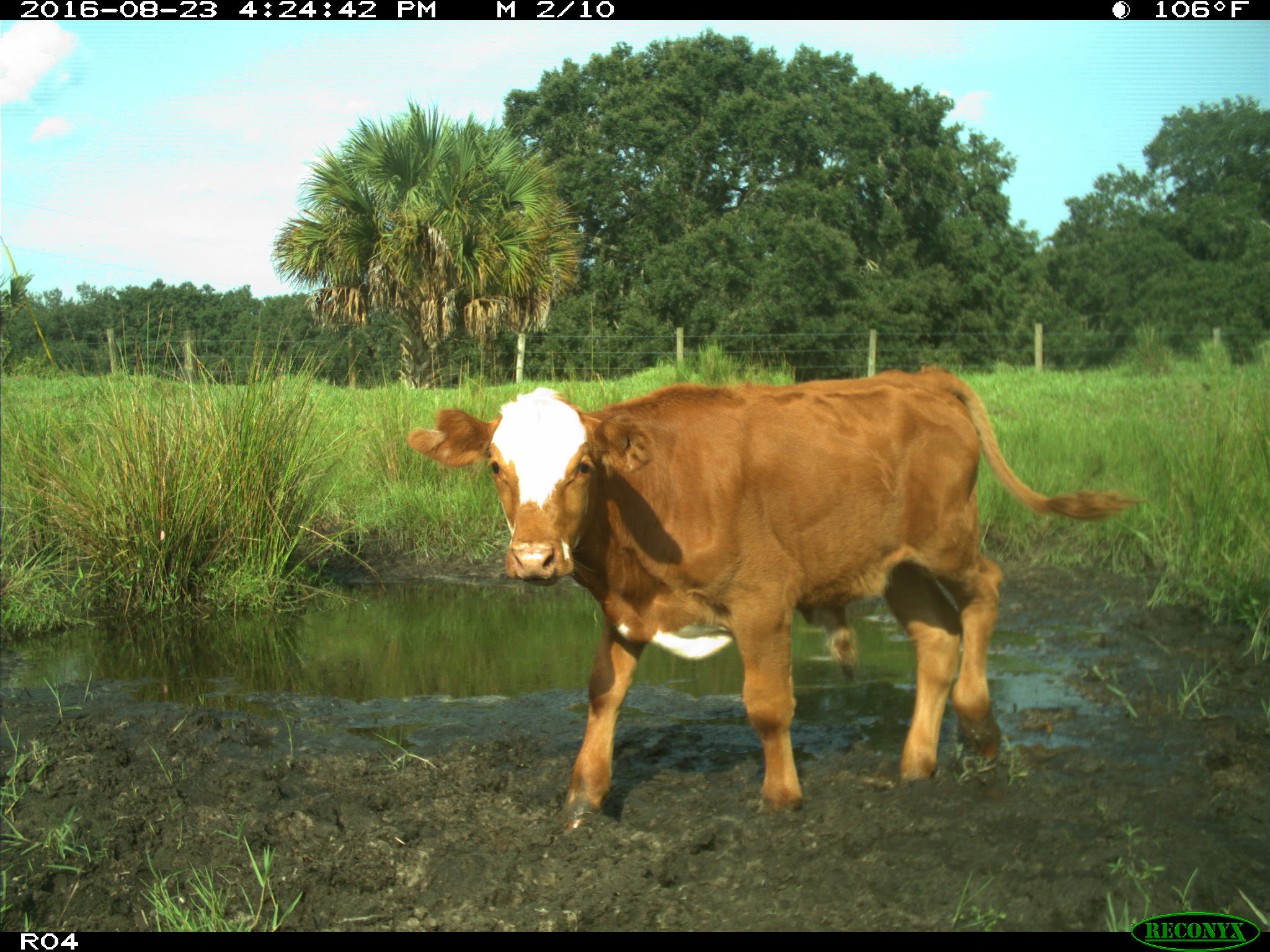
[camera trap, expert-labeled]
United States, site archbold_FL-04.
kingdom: Animalia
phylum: Chordata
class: Mammalia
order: Artiodactyla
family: Bovidae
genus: Bos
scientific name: Bos taurus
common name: domestic cow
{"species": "Bos taurus (domestic cow)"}